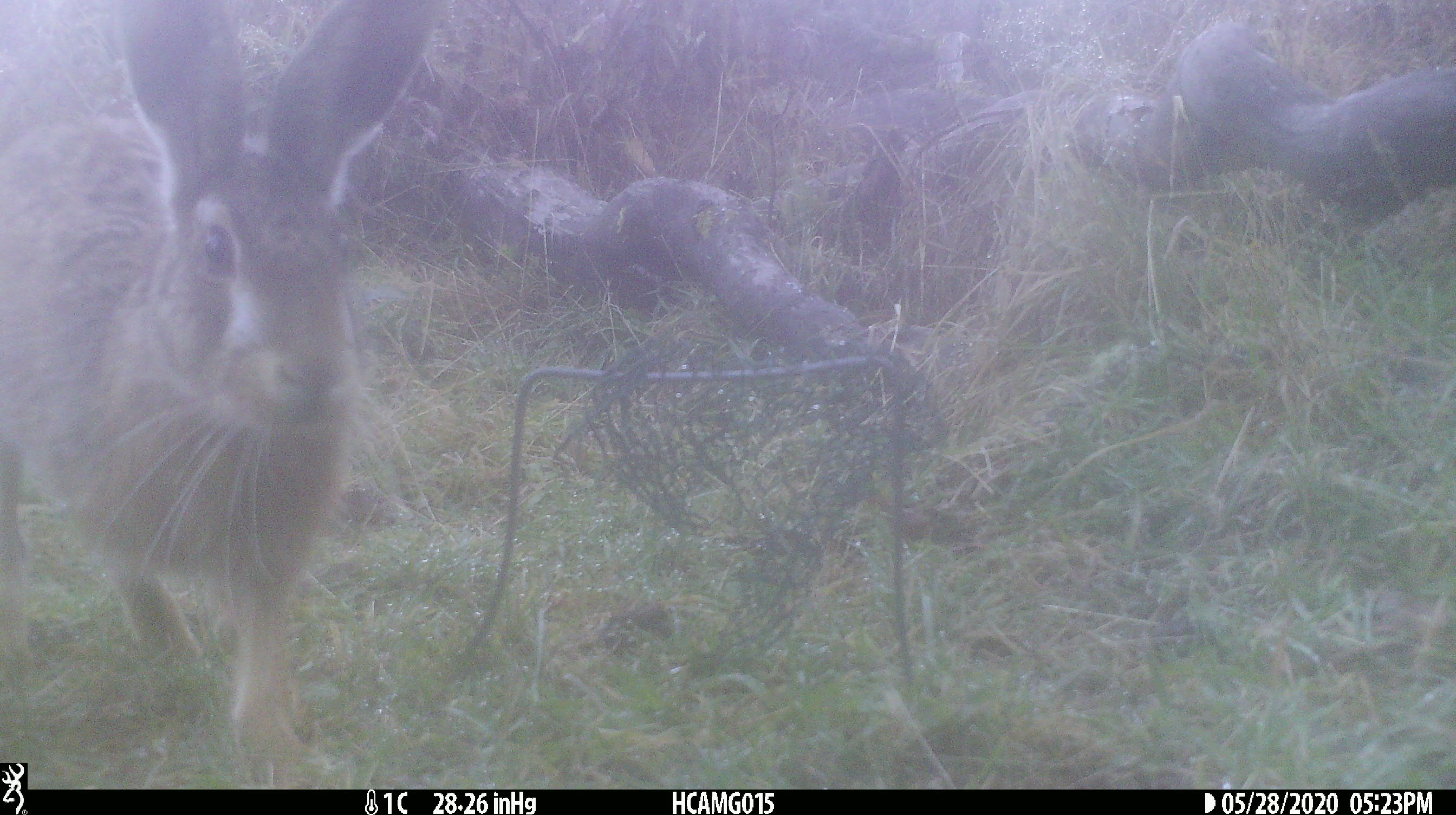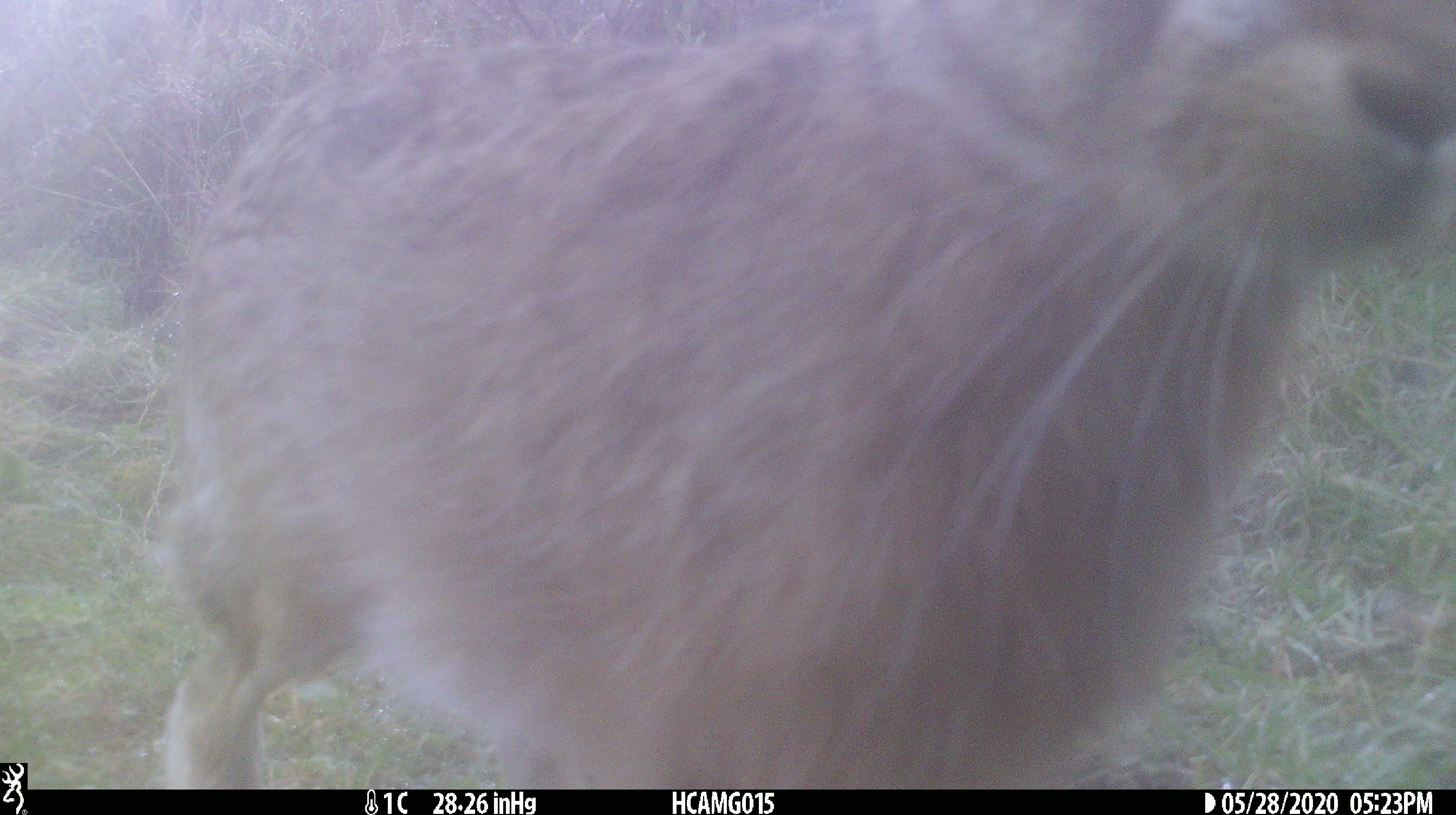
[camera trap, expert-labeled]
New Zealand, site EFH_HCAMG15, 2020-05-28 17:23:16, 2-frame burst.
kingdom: Animalia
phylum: Chordata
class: Mammalia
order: Lagomorpha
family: Leporidae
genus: Lepus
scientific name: Lepus europaeus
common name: brown hare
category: hare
Hare (brown hare) (Lepus europaeus).